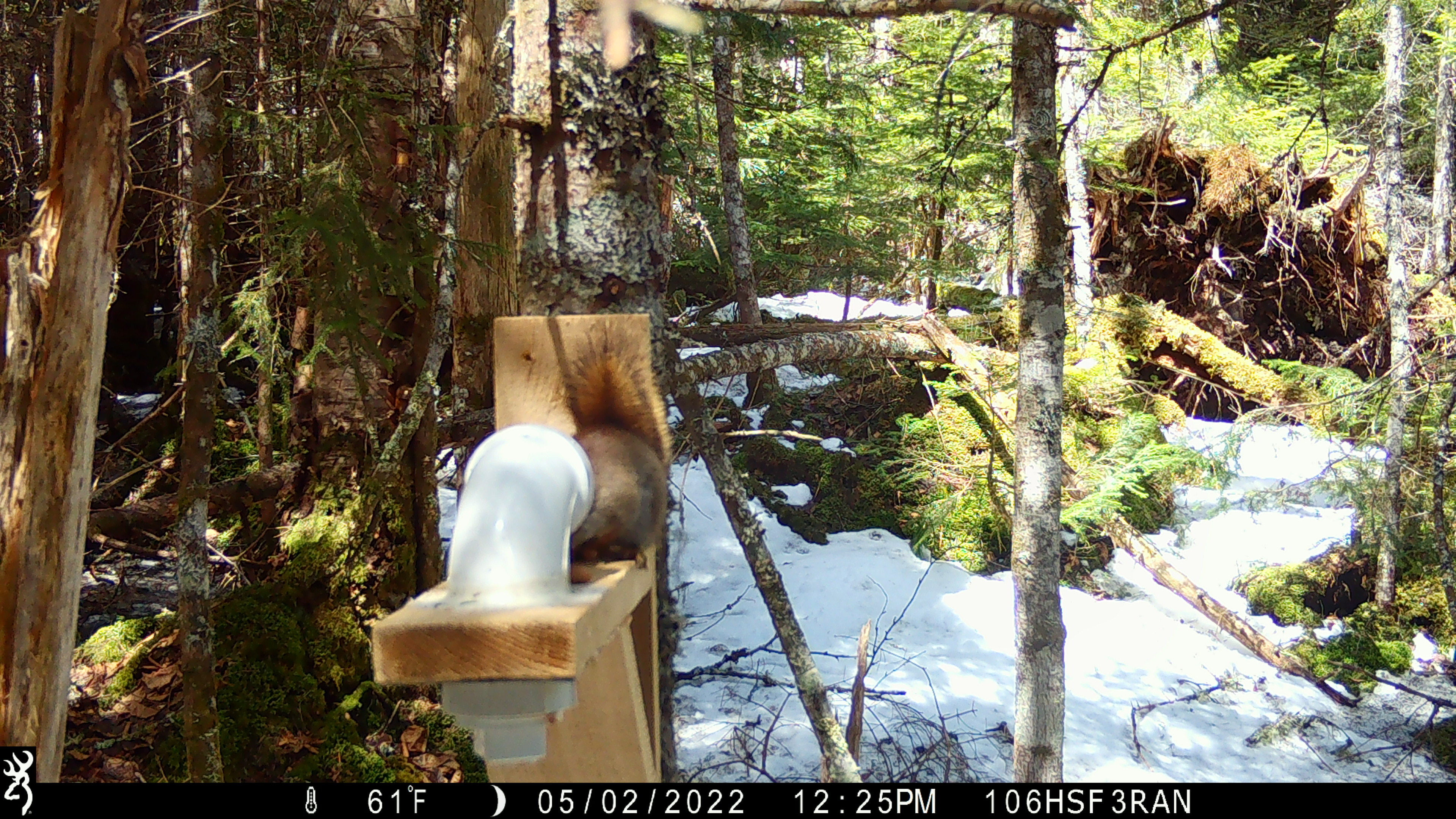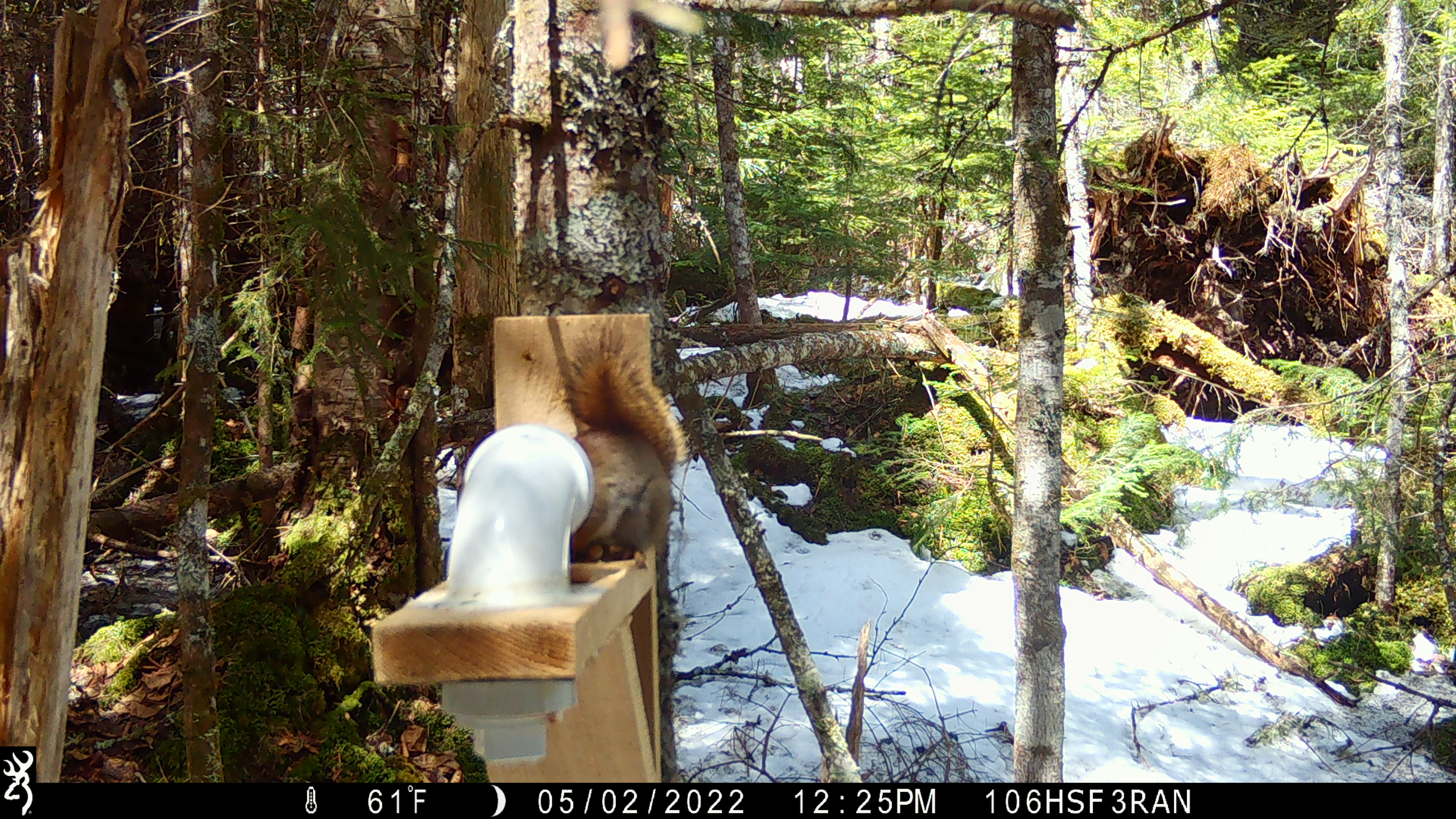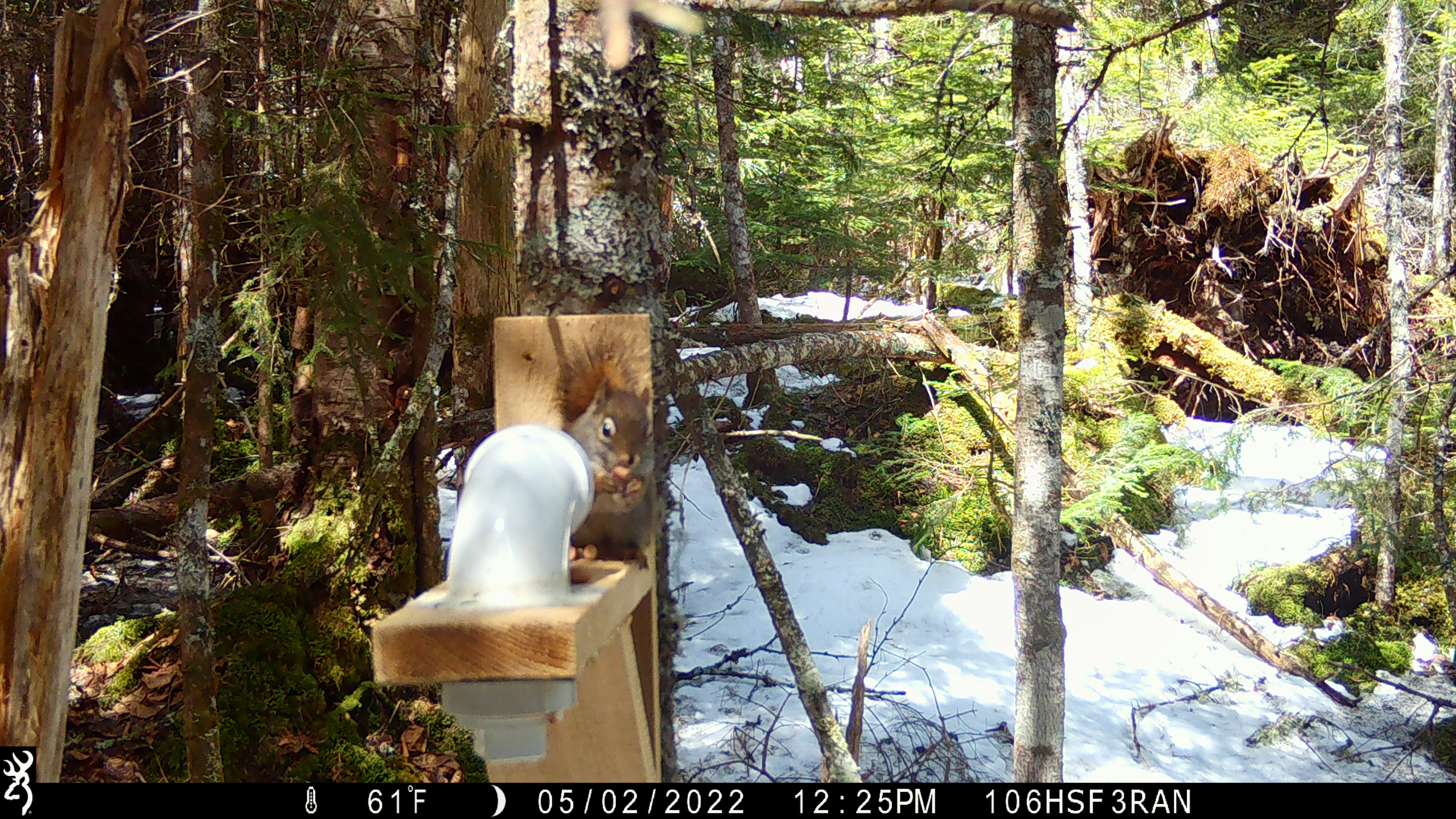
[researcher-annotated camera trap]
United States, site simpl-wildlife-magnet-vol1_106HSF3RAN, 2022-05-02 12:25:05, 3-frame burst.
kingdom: Animalia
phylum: Chordata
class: Mammalia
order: Rodentia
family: Sciuridae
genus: Tamiasciurus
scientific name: Tamiasciurus hudsonicus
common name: red squirrel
Red squirrel (Tamiasciurus hudsonicus).